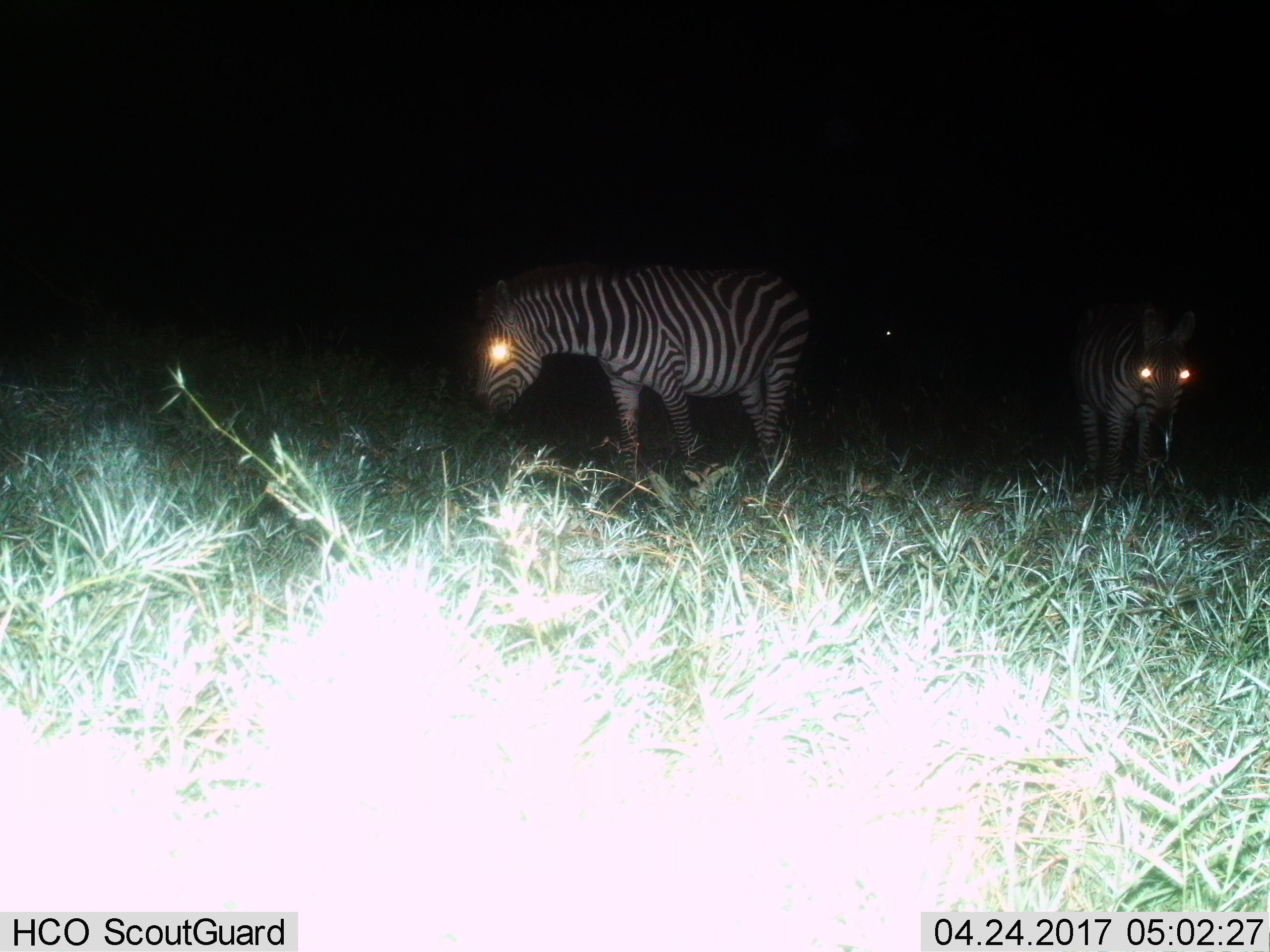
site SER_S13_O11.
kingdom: Animalia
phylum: Chordata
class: Mammalia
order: Perissodactyla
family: Equidae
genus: Equus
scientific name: Equus quagga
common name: plains zebra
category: zebraplains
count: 2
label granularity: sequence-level